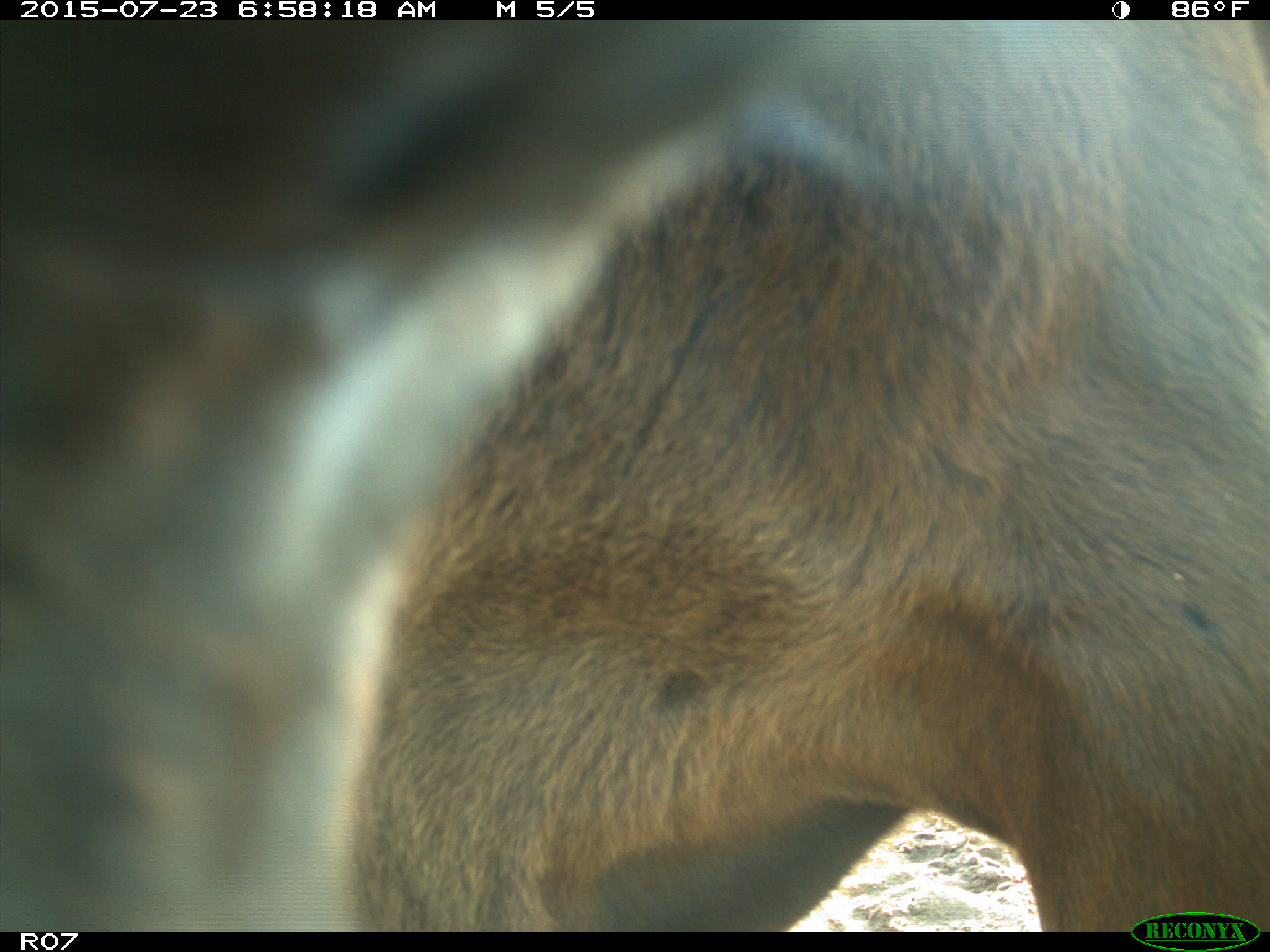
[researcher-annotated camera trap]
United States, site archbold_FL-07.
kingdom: Animalia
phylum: Chordata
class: Mammalia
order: Artiodactyla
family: Bovidae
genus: Bos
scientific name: Bos taurus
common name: domestic cow